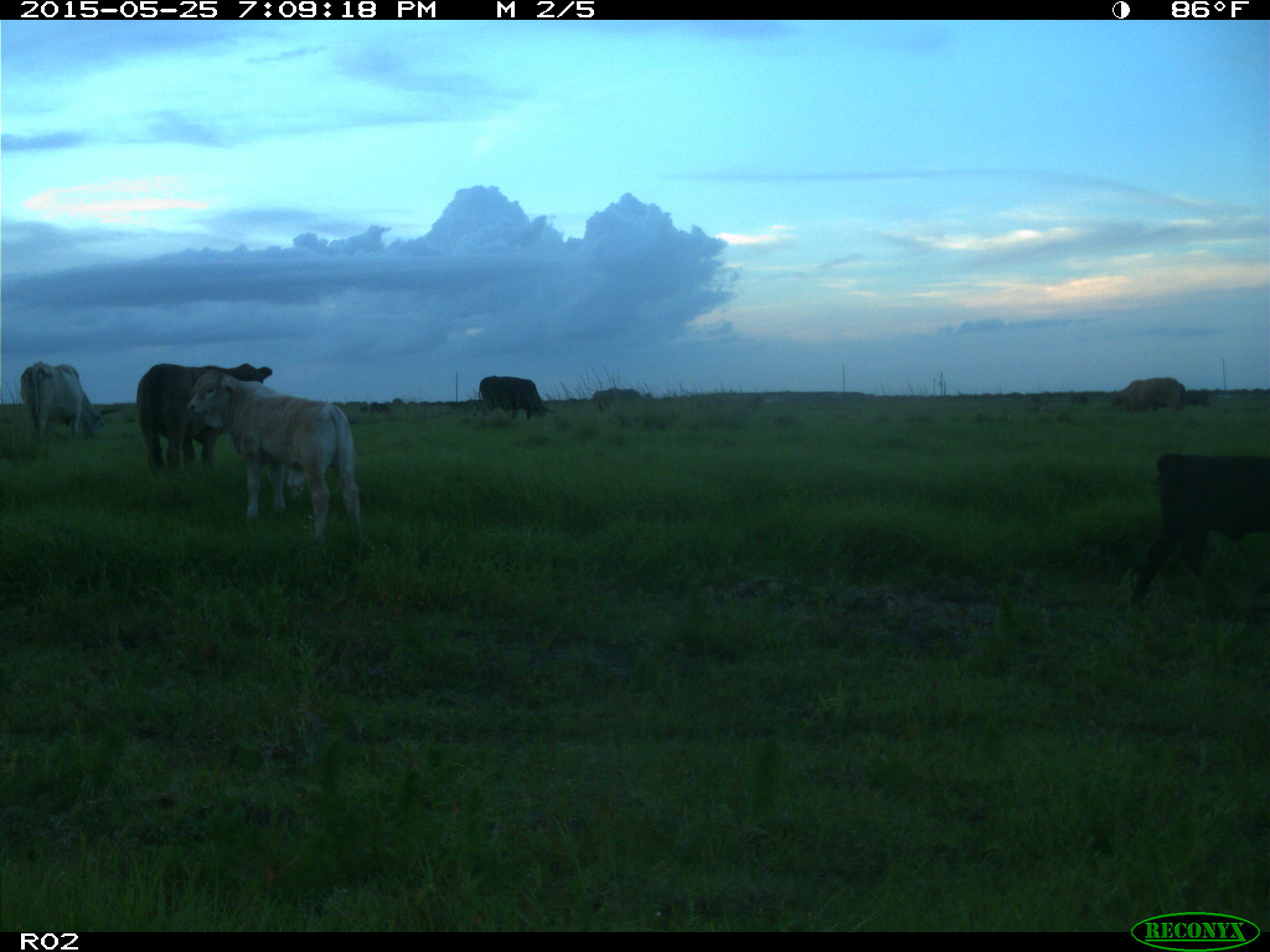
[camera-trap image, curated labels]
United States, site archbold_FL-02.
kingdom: Animalia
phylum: Chordata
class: Mammalia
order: Artiodactyla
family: Bovidae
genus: Bos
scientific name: Bos taurus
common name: domestic cow